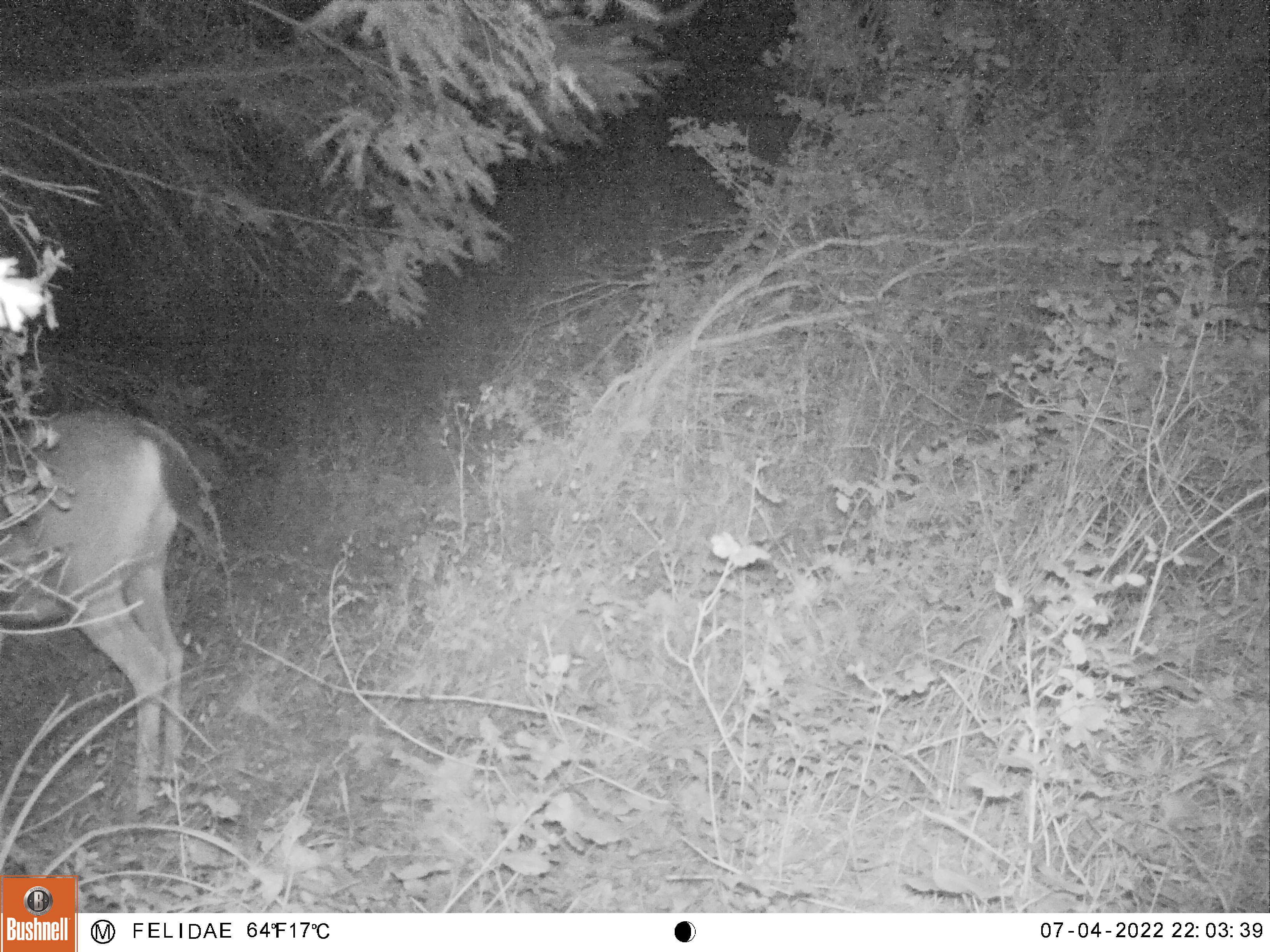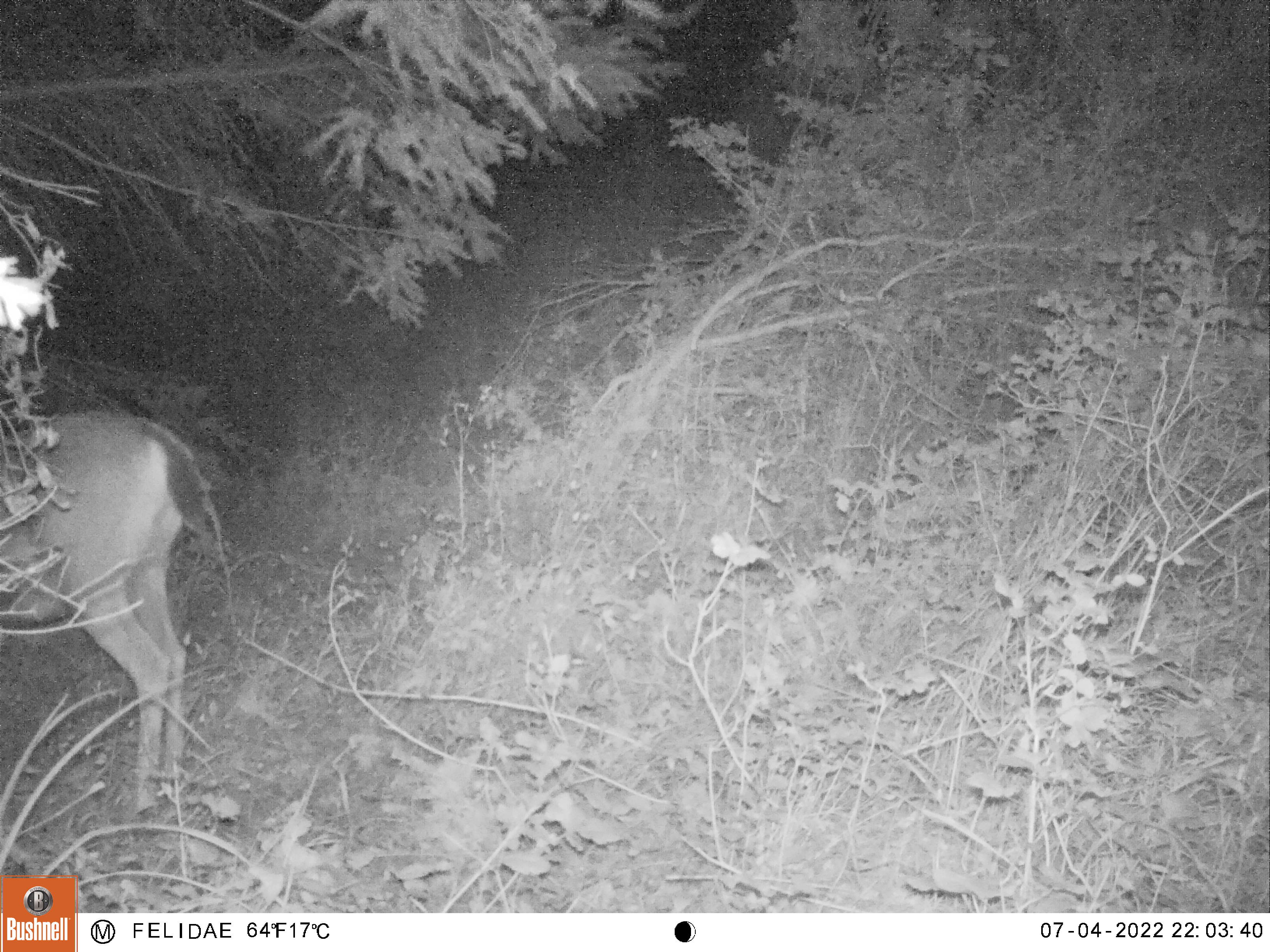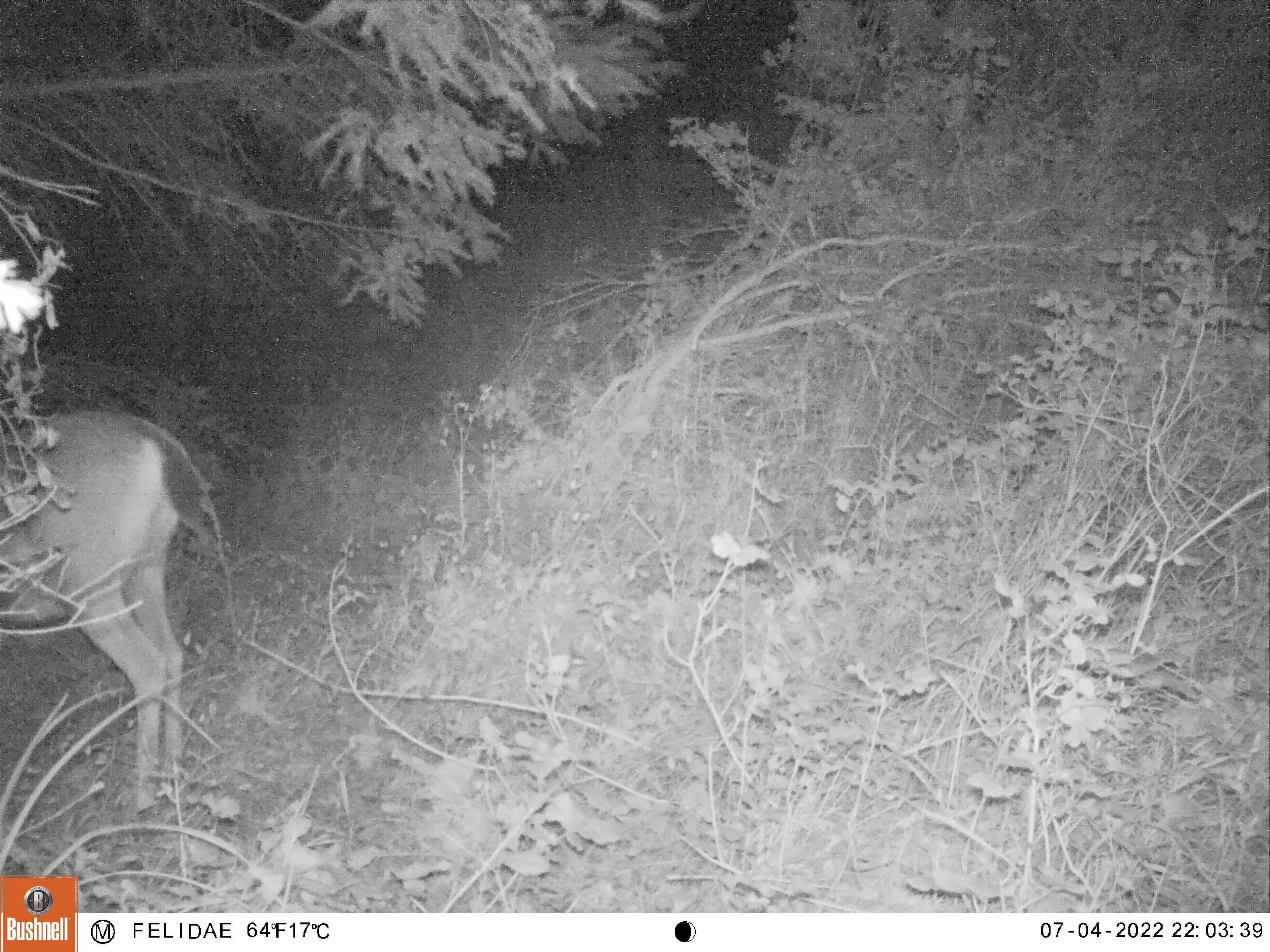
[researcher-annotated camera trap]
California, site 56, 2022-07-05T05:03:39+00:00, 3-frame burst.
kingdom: Animalia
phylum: Chordata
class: Mammalia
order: Artiodactyla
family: Cervidae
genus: Odocoileus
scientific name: Odocoileus hemionus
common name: mule deer